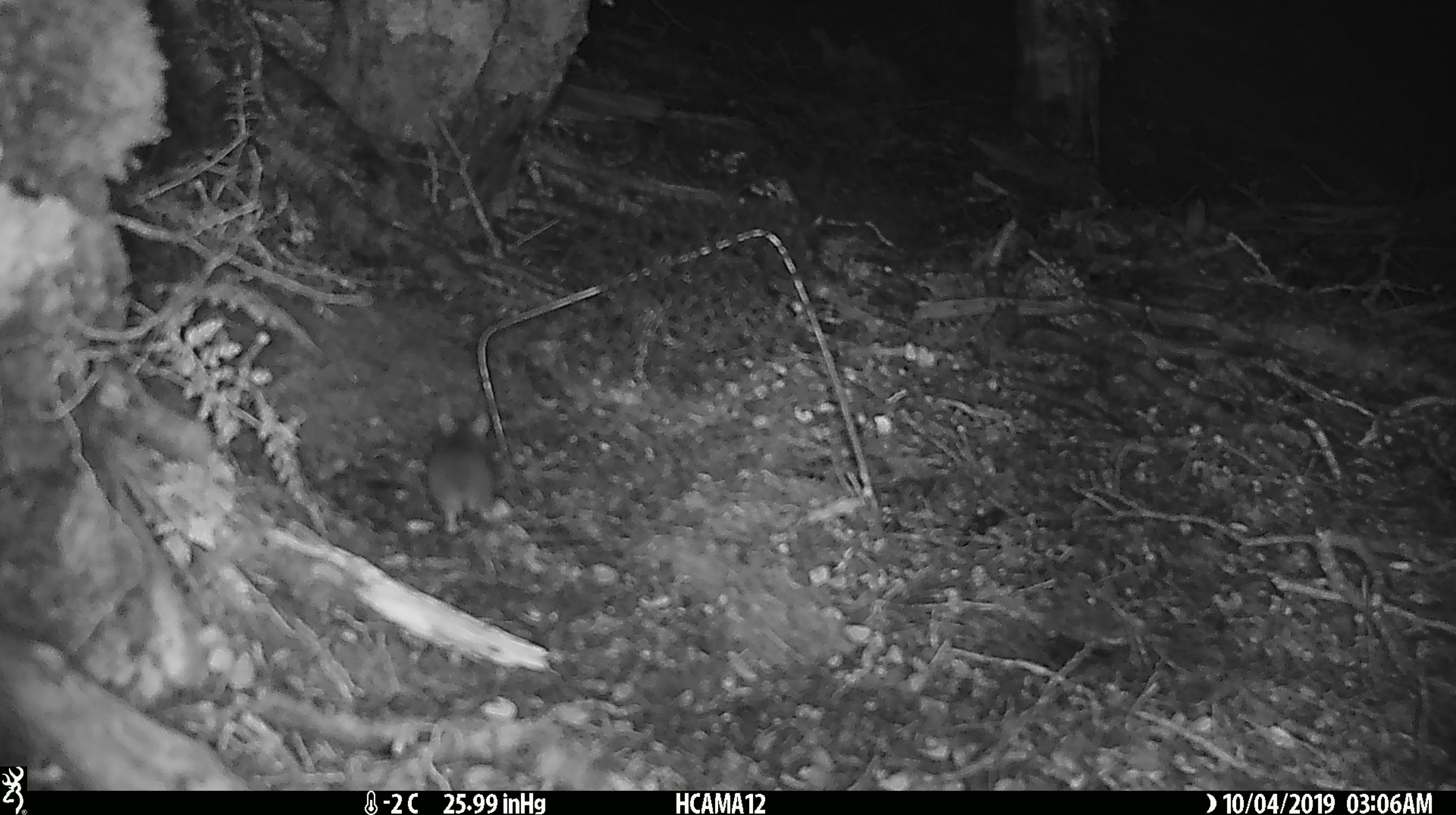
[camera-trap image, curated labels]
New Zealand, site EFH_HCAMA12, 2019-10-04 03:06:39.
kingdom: Animalia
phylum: Chordata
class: Mammalia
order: Rodentia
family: Muridae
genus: Mus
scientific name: Mus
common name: mouse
Mouse (Mus).